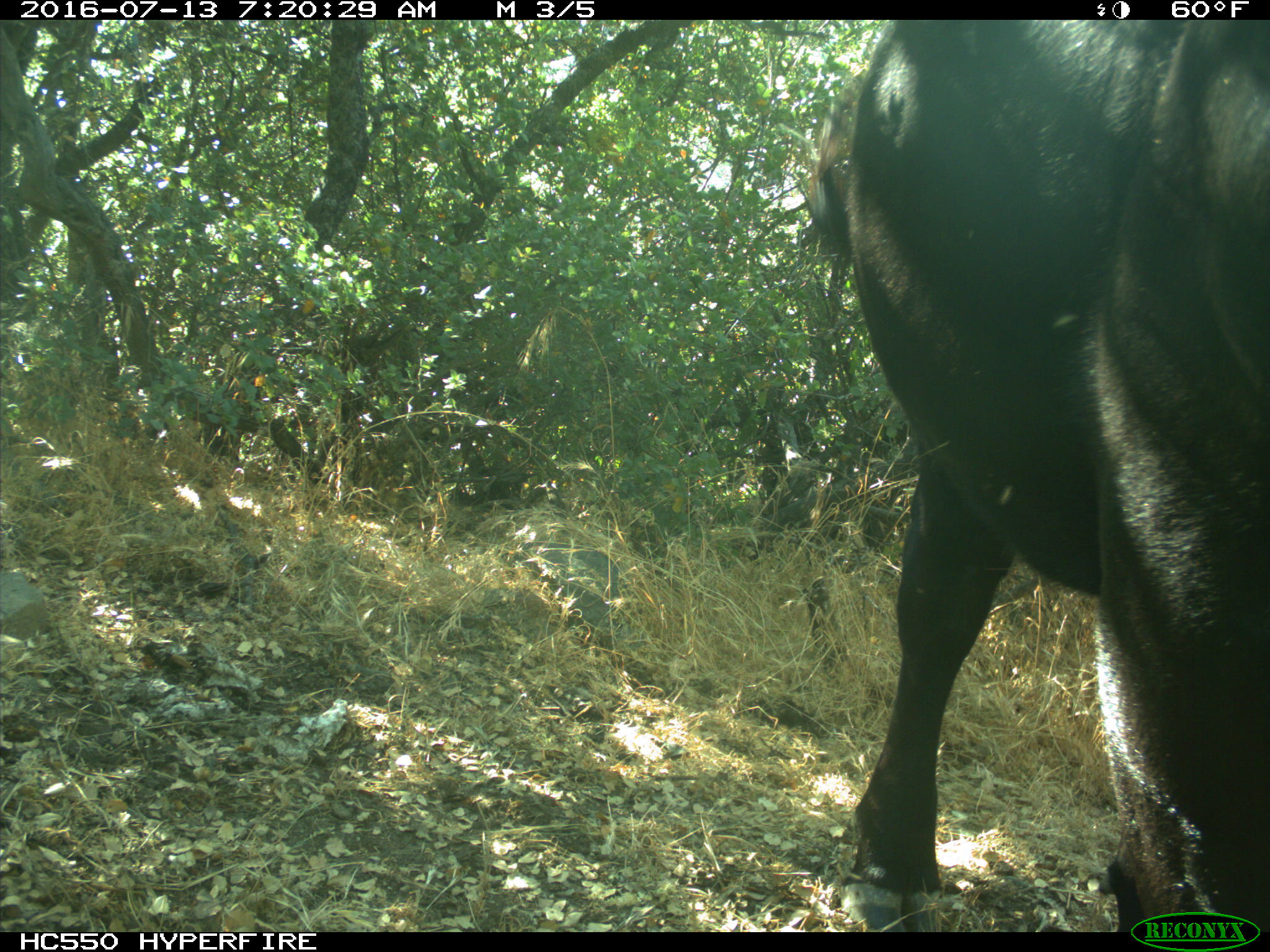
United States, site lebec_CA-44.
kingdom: Animalia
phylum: Chordata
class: Mammalia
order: Artiodactyla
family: Bovidae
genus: Bos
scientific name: Bos taurus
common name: domestic cow